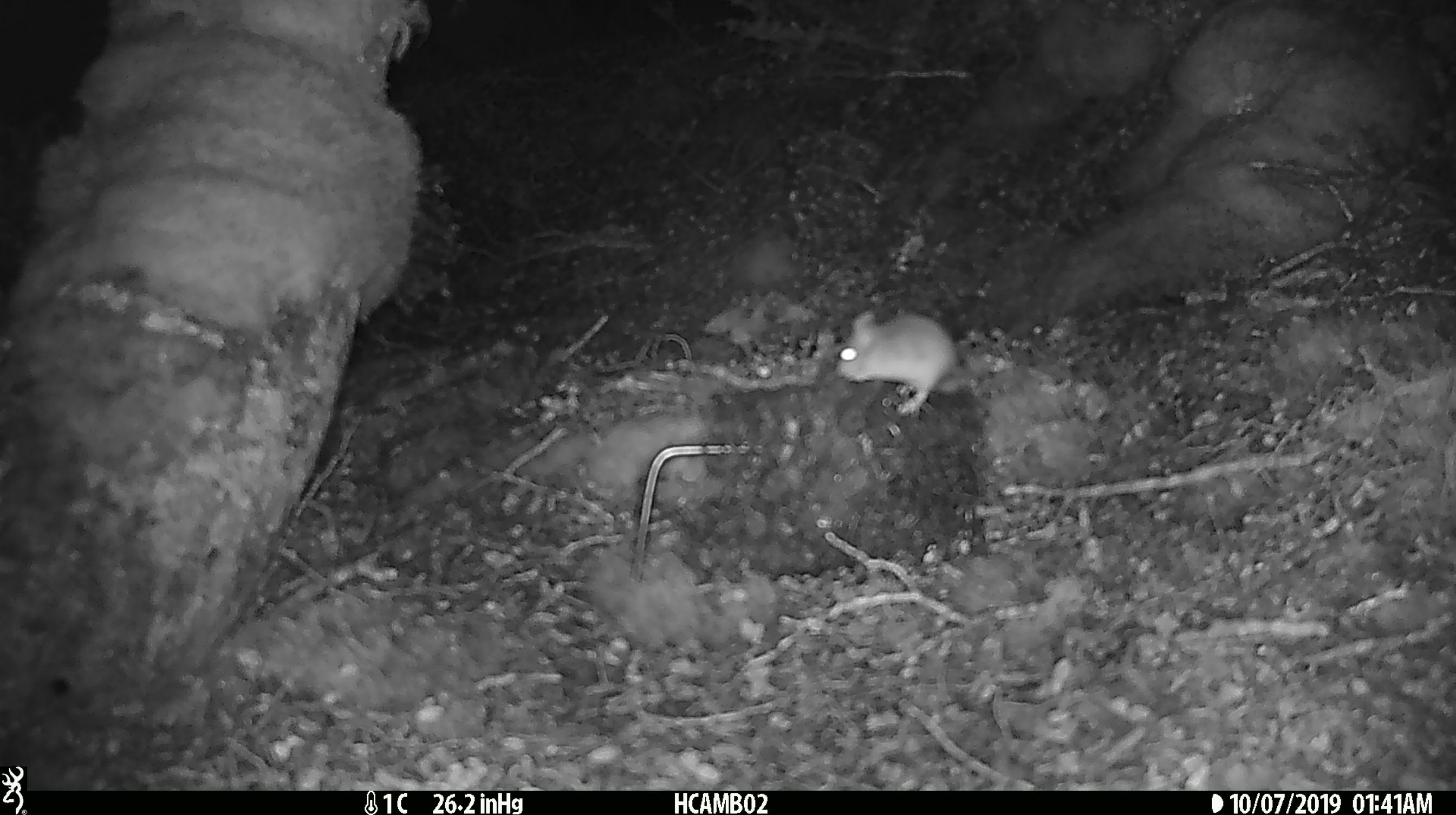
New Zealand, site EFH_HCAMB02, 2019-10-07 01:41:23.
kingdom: Animalia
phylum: Chordata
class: Mammalia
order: Rodentia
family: Muridae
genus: Mus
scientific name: Mus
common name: mouse